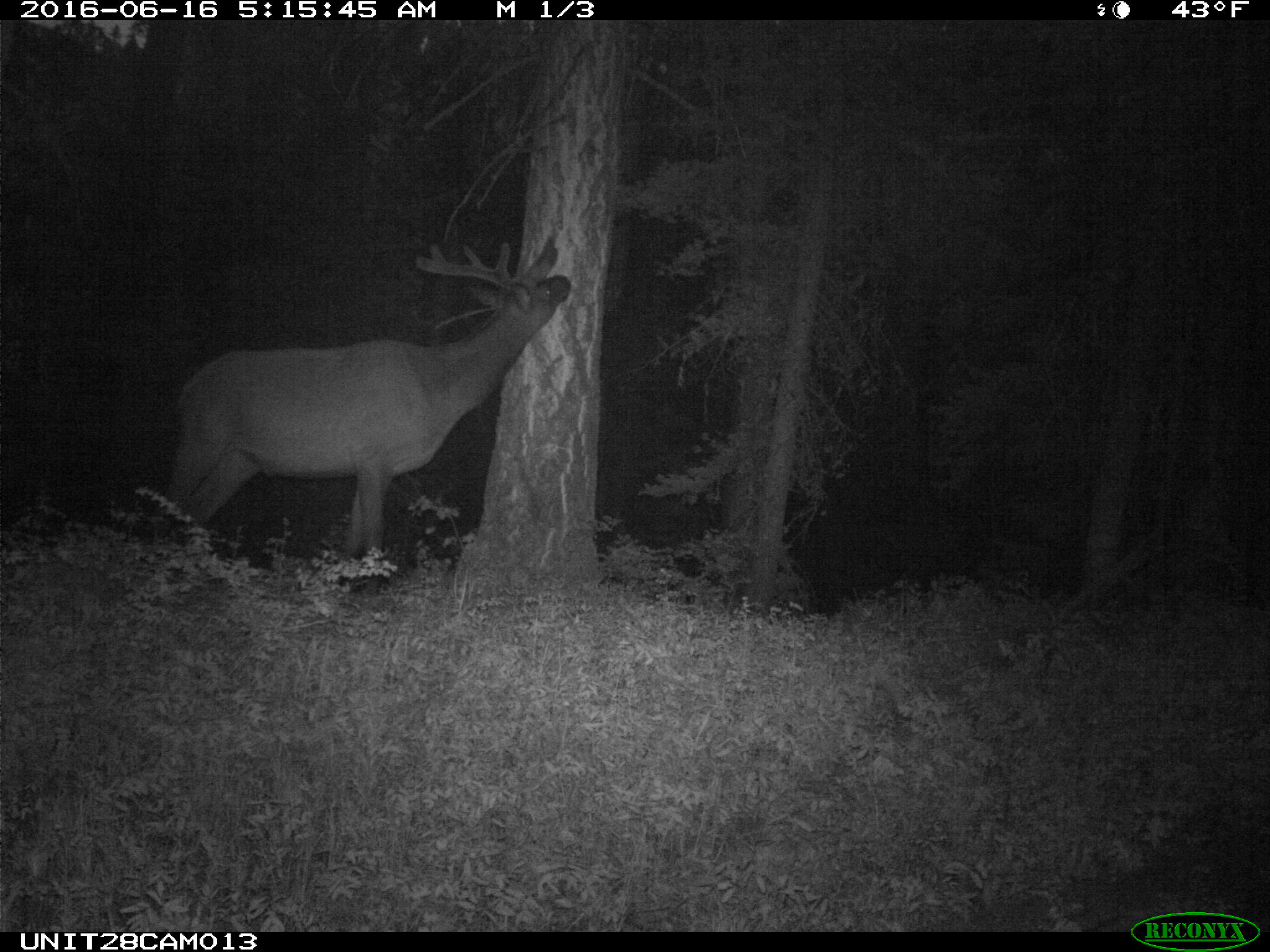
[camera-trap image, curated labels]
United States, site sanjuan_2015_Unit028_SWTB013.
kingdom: Animalia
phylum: Chordata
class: Mammalia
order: Artiodactyla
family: Cervidae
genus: Cervus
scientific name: Cervus elaphus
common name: red deer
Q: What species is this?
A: Cervus elaphus (red deer).